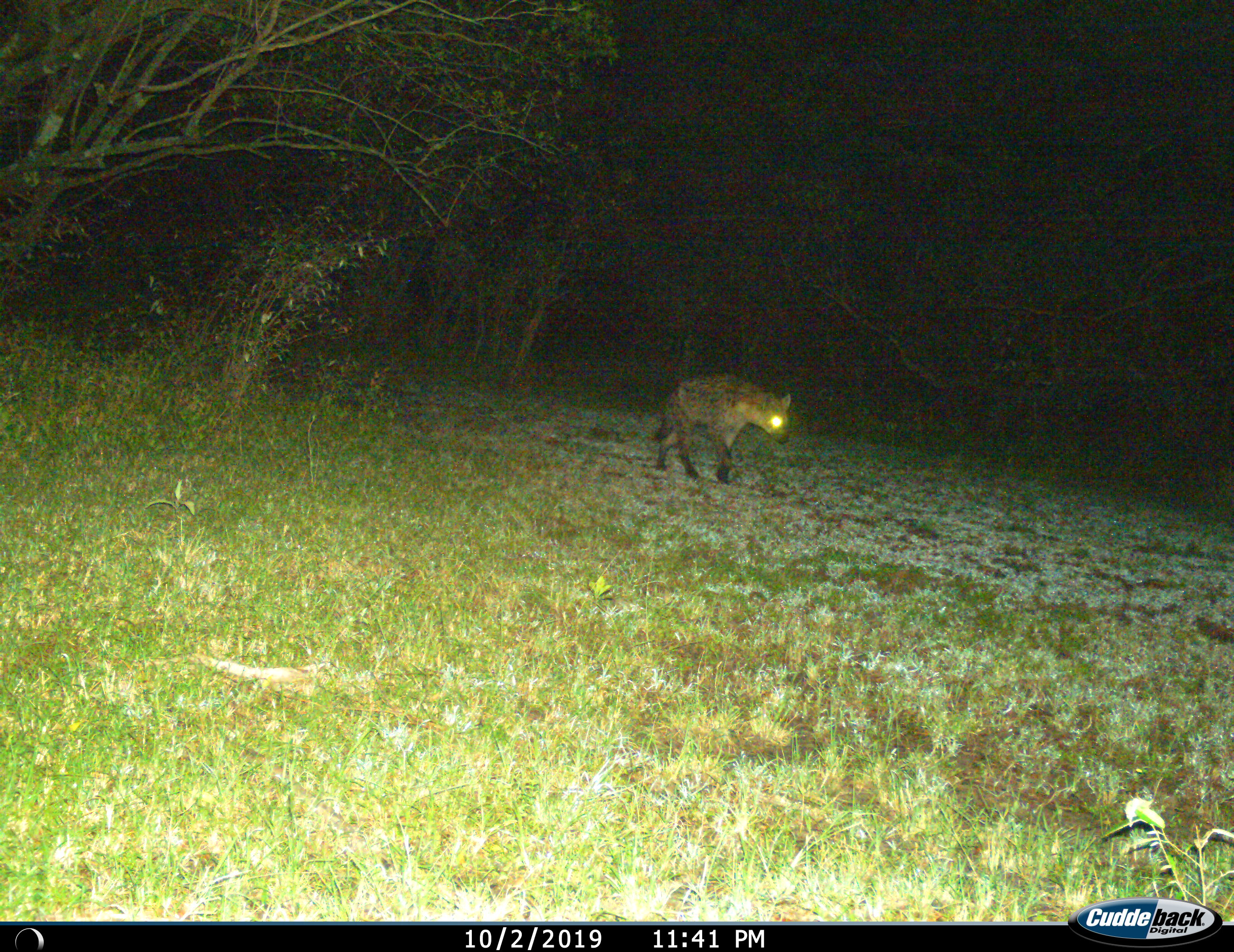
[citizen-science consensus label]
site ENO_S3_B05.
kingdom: Animalia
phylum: Chordata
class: Mammalia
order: Carnivora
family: Hyaenidae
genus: Crocuta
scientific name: Crocuta crocuta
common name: spotted hyena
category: hyenaspotted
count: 1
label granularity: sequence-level